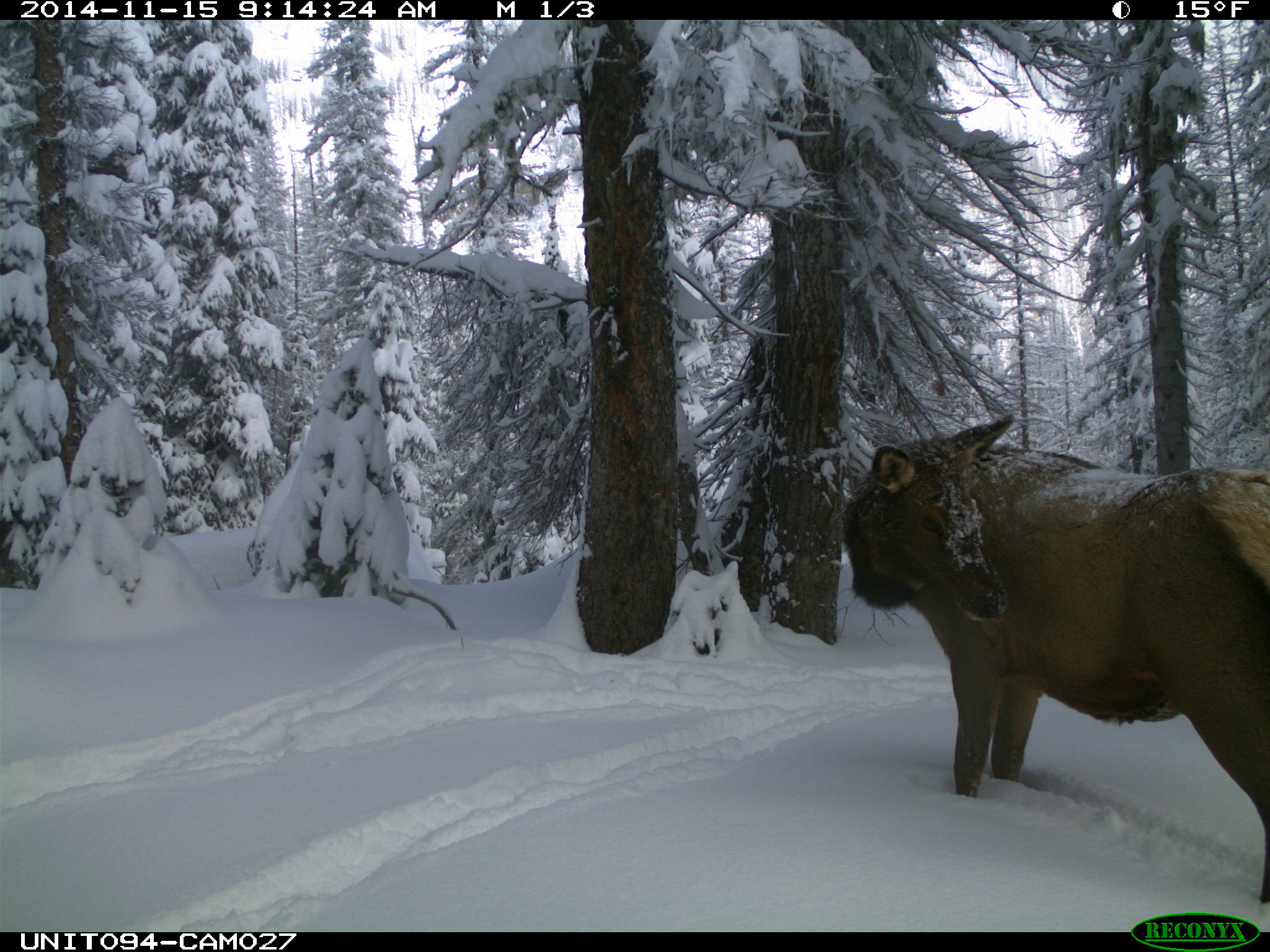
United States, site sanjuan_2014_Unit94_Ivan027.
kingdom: Animalia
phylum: Chordata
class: Mammalia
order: Artiodactyla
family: Cervidae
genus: Cervus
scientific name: Cervus elaphus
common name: red deer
Cervus elaphus (red deer).